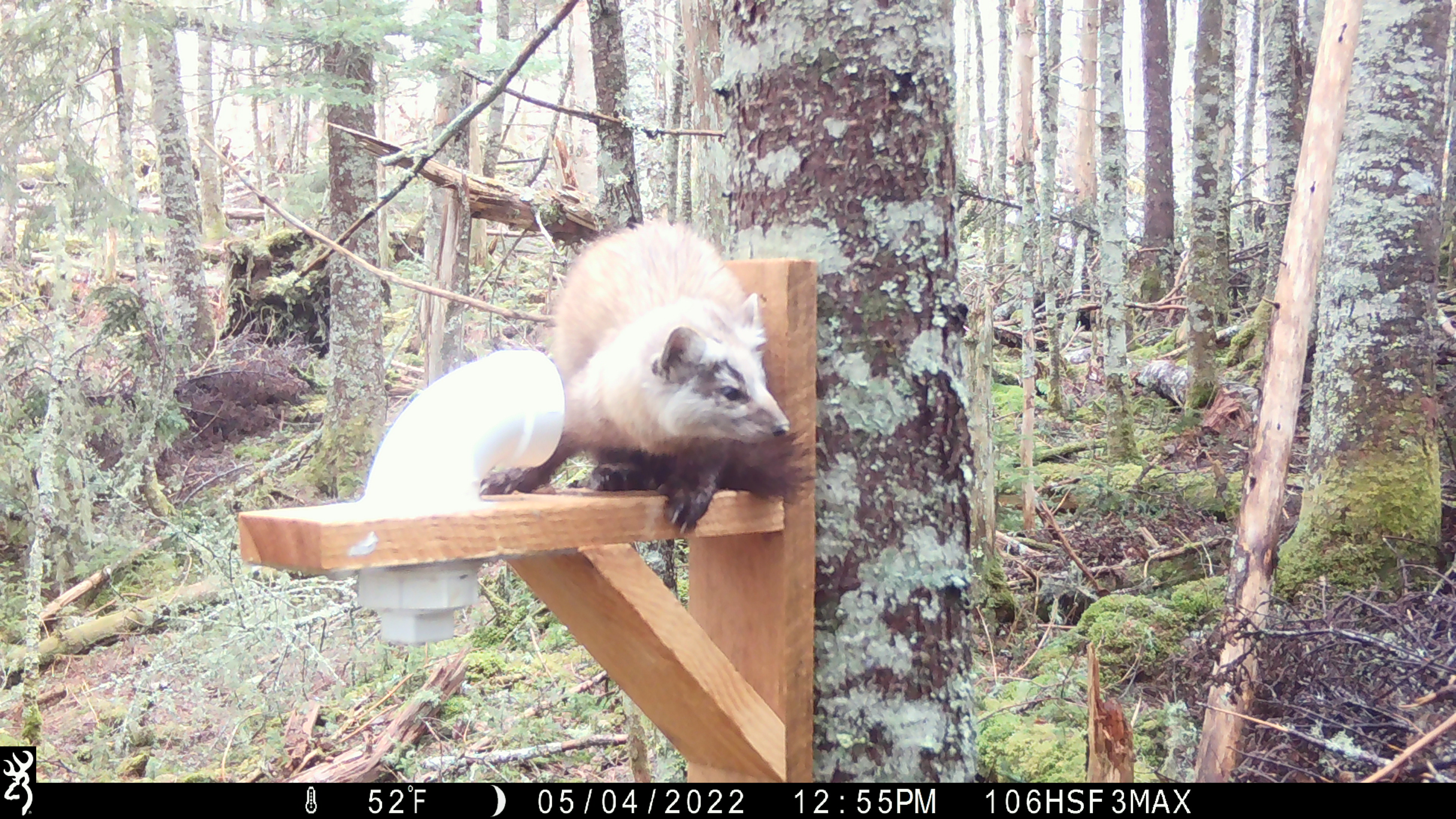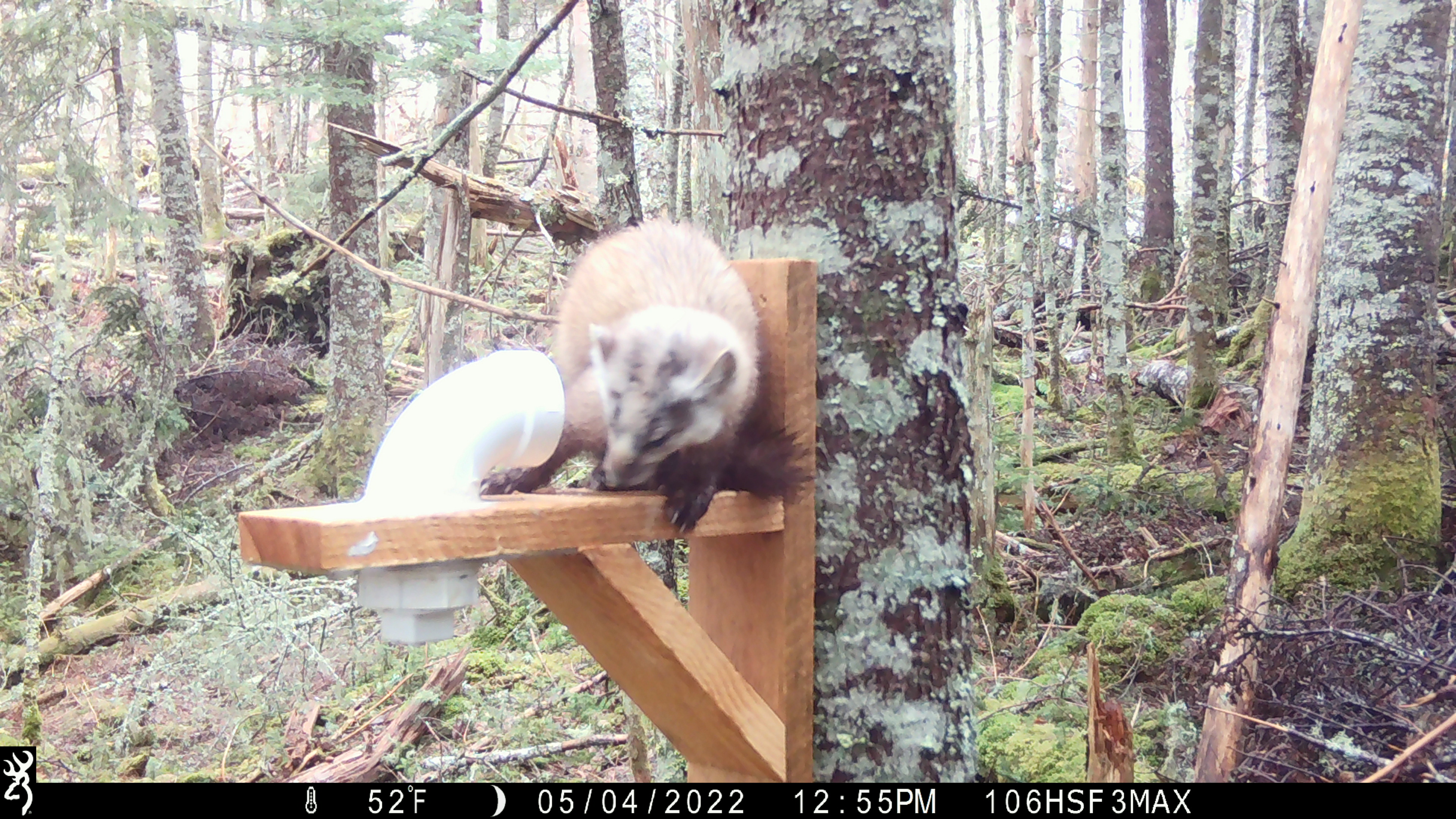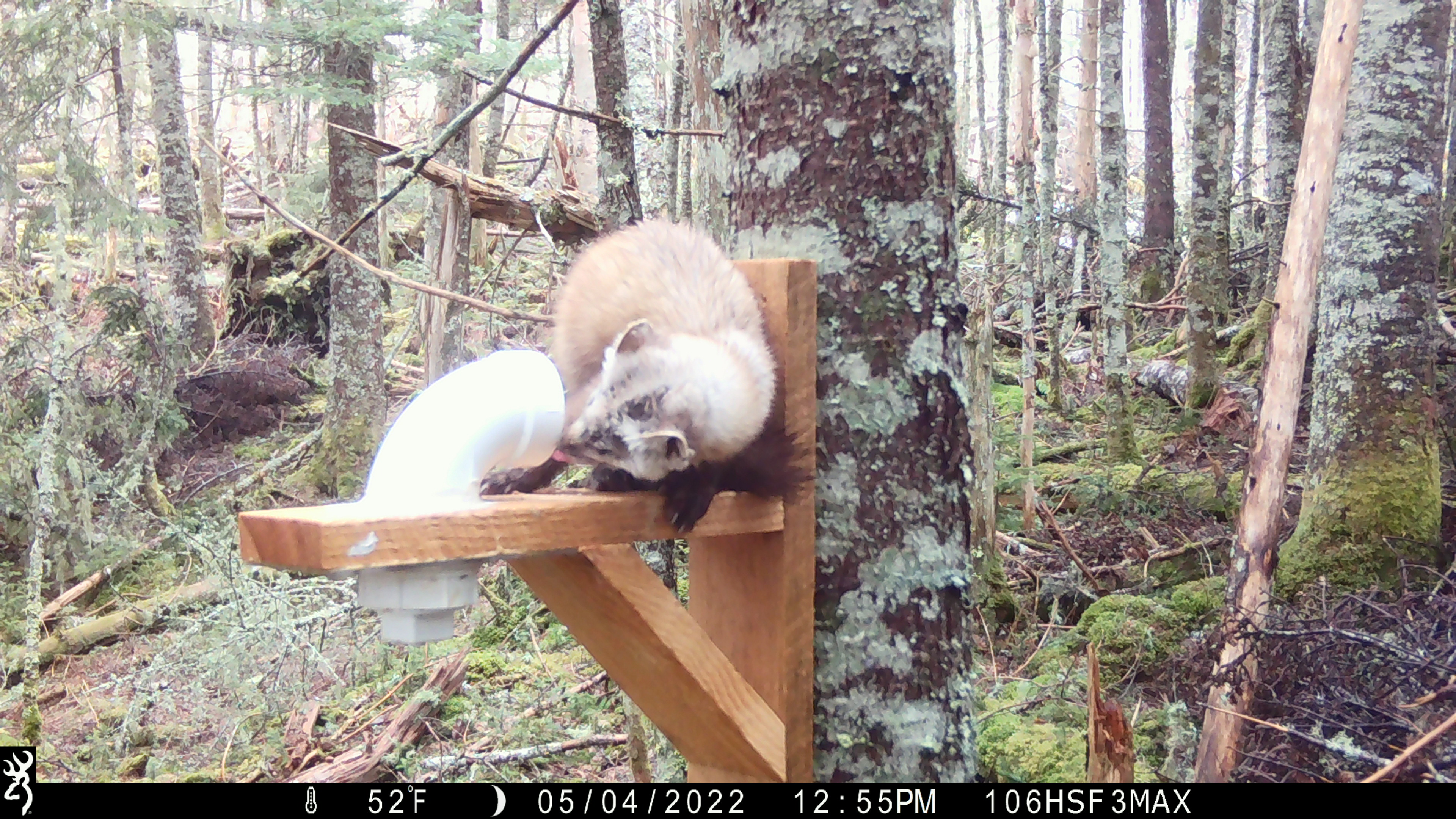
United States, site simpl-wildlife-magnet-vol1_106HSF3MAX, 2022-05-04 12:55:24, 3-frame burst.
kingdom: Animalia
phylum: Chordata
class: Mammalia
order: Carnivora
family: Mustelidae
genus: Martes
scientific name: Martes americana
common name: american marten